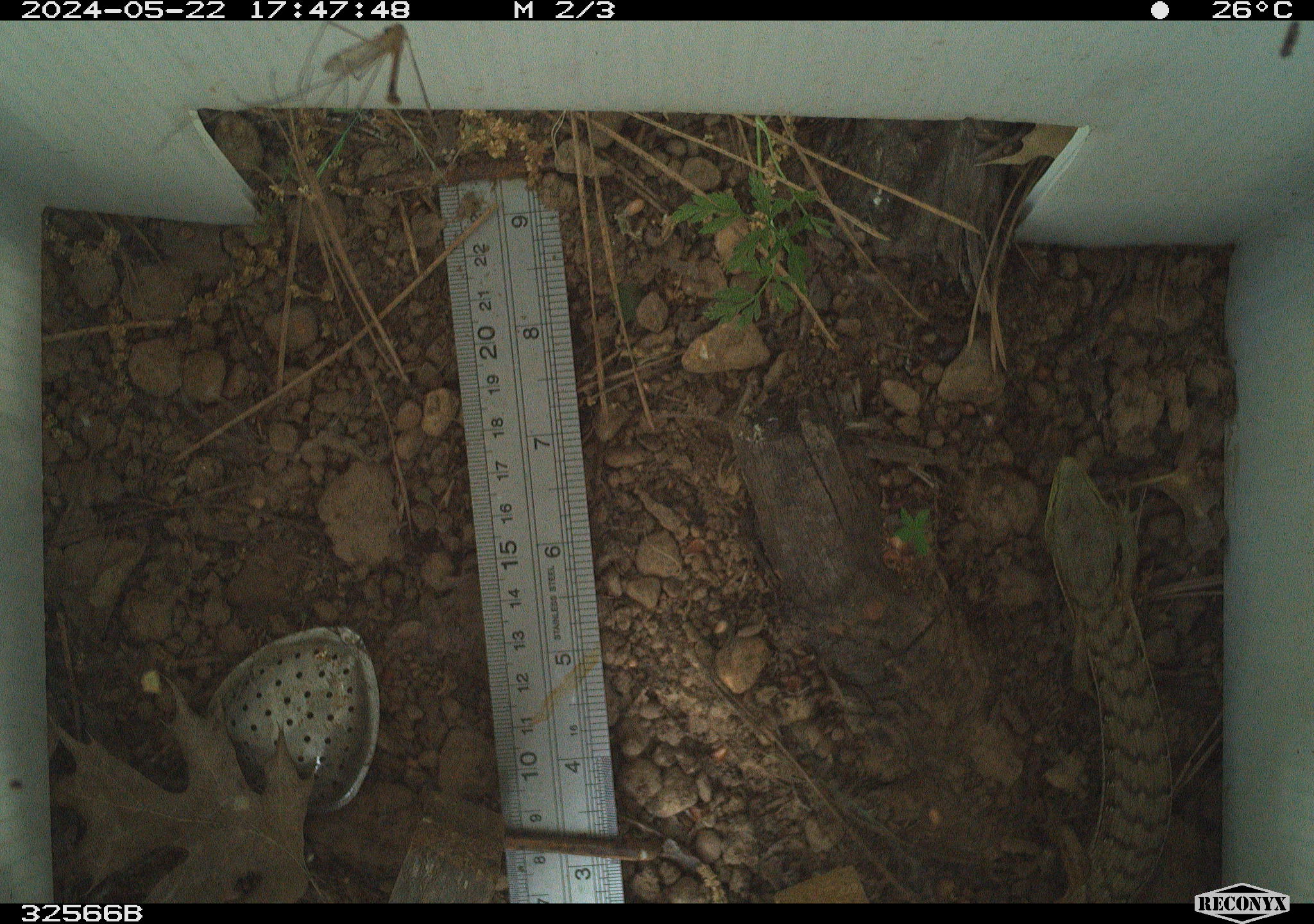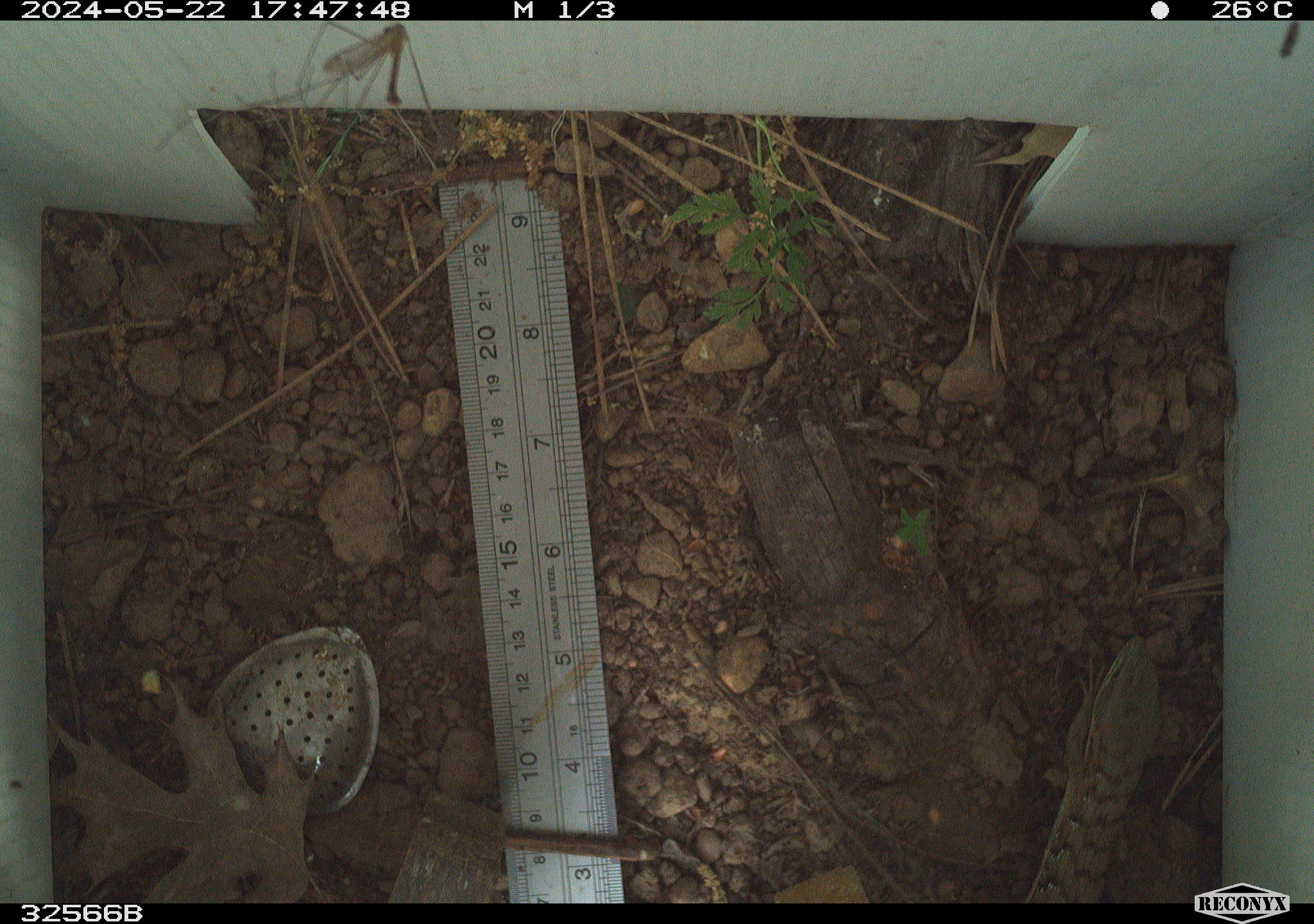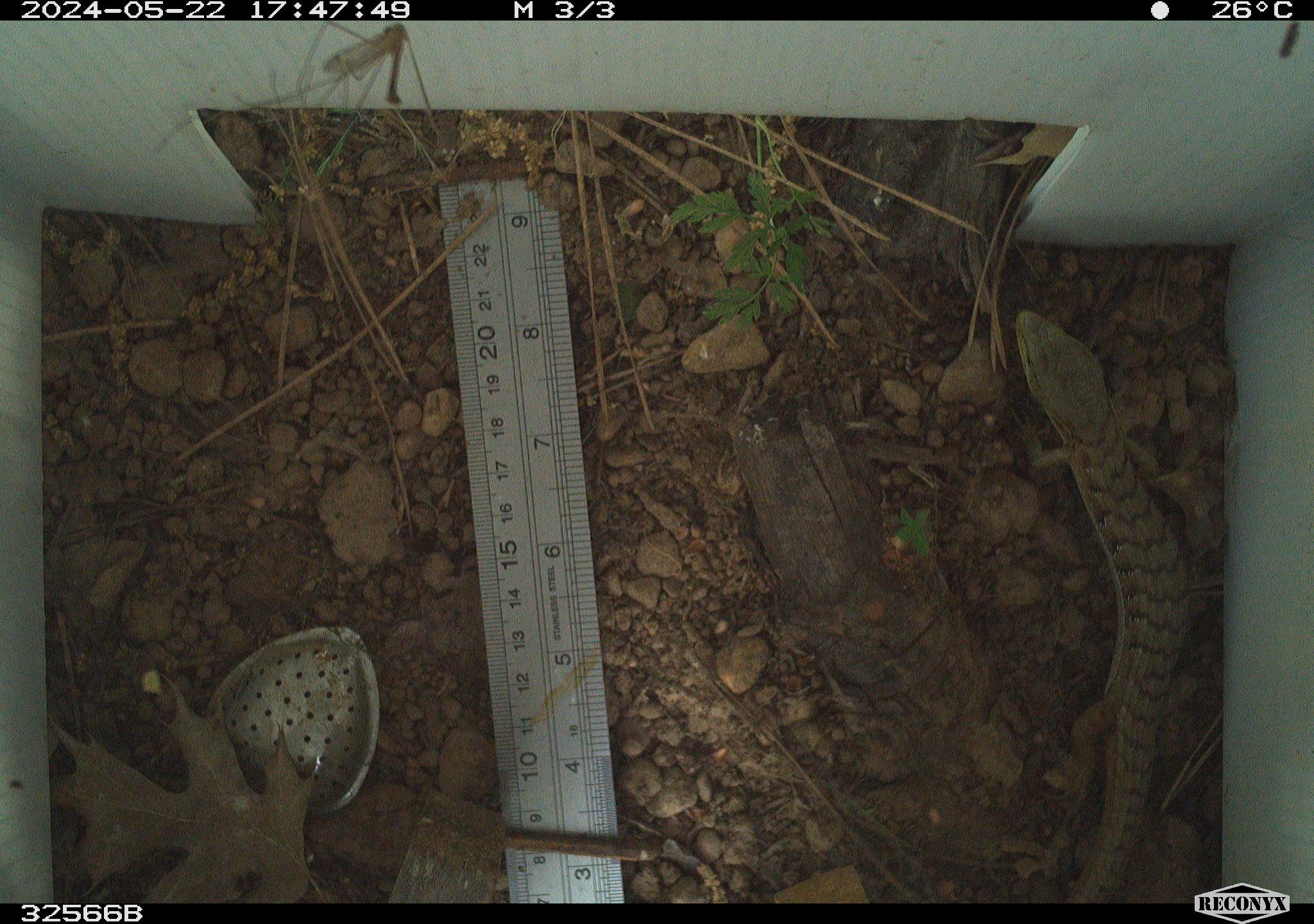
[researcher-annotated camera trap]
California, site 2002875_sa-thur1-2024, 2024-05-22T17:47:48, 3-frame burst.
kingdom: Animalia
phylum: Chordata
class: Reptilia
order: Squamata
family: Anguidae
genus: Elgaria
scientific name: Elgaria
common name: alligator lizards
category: elgaria species